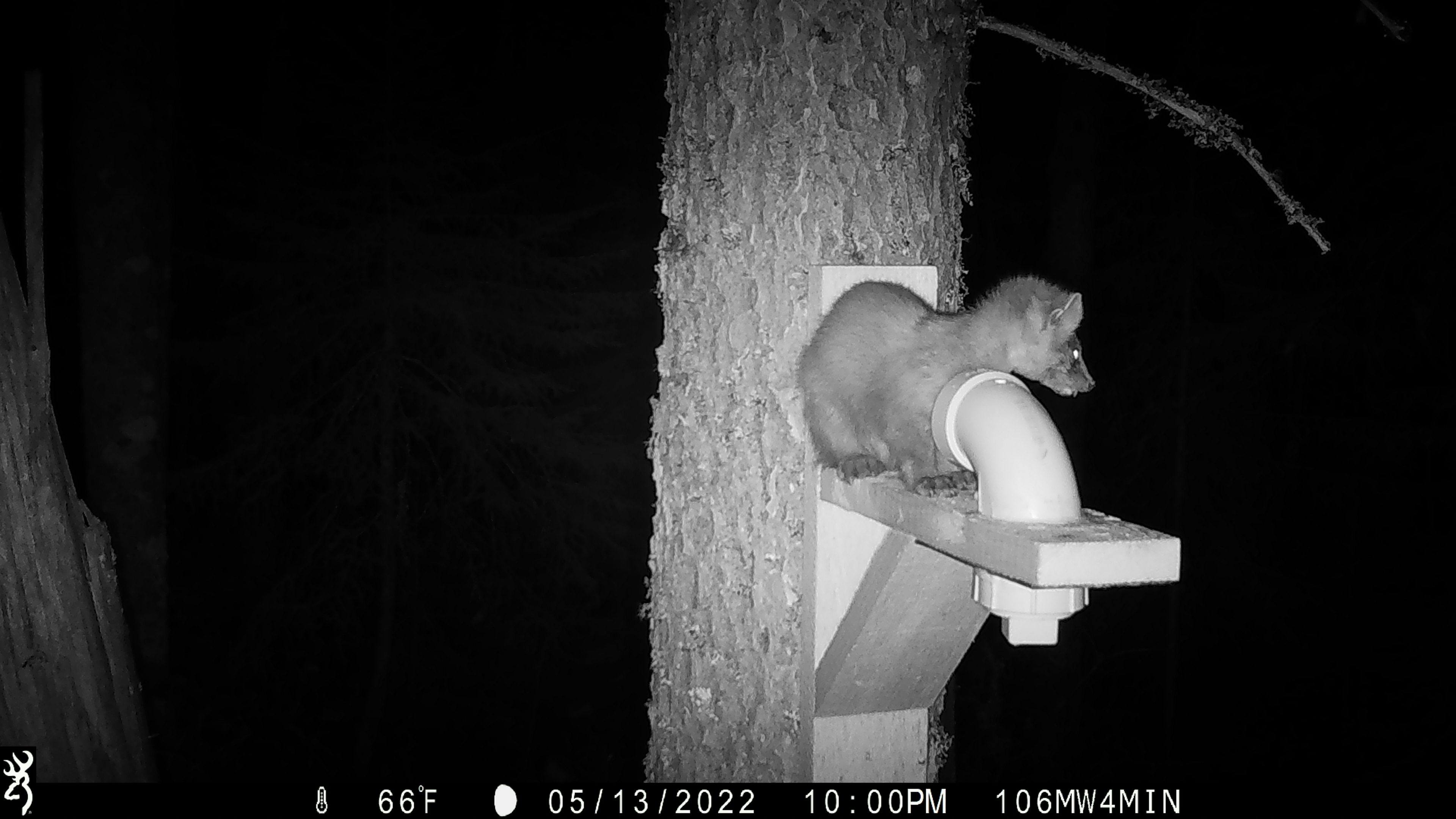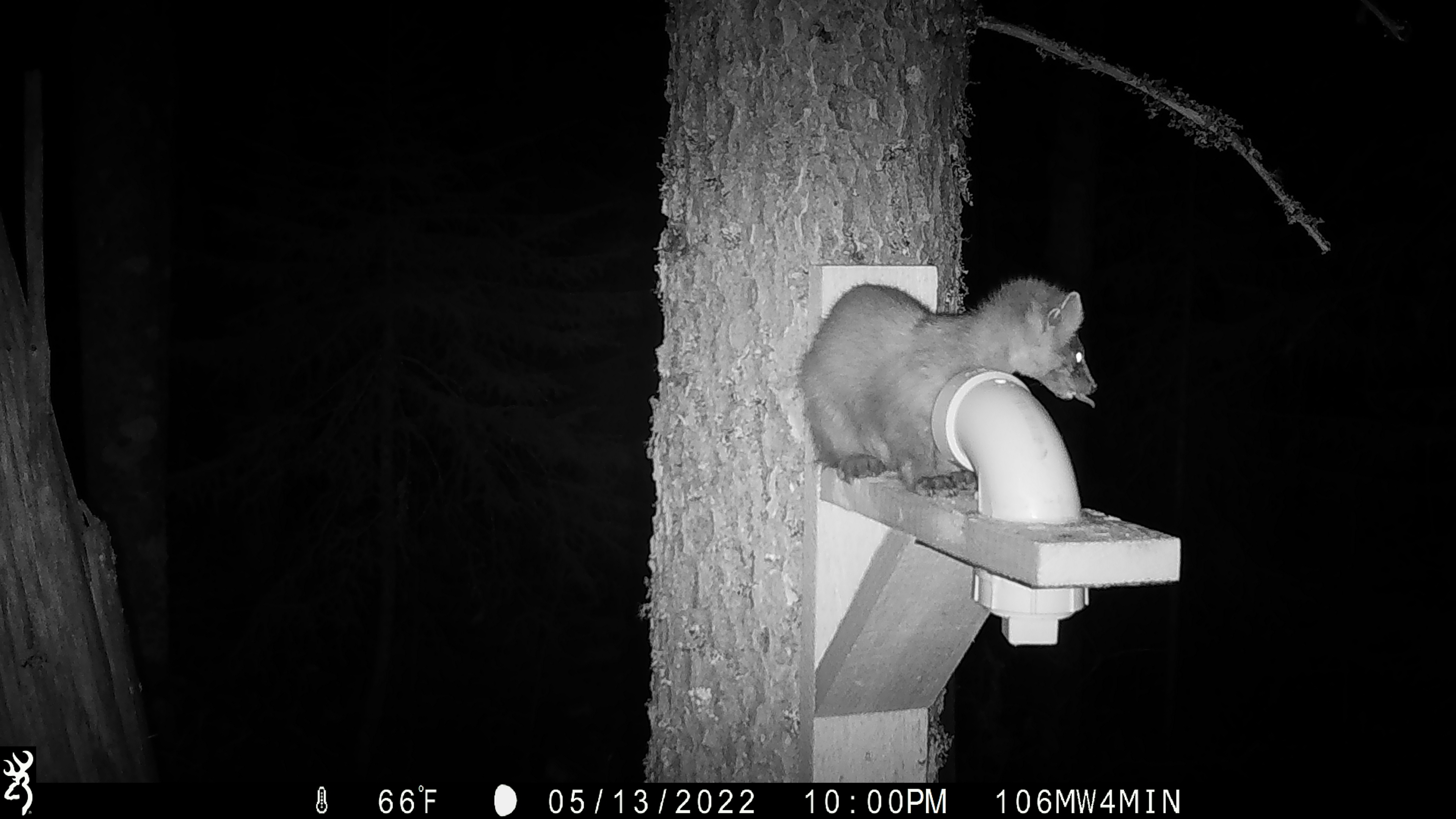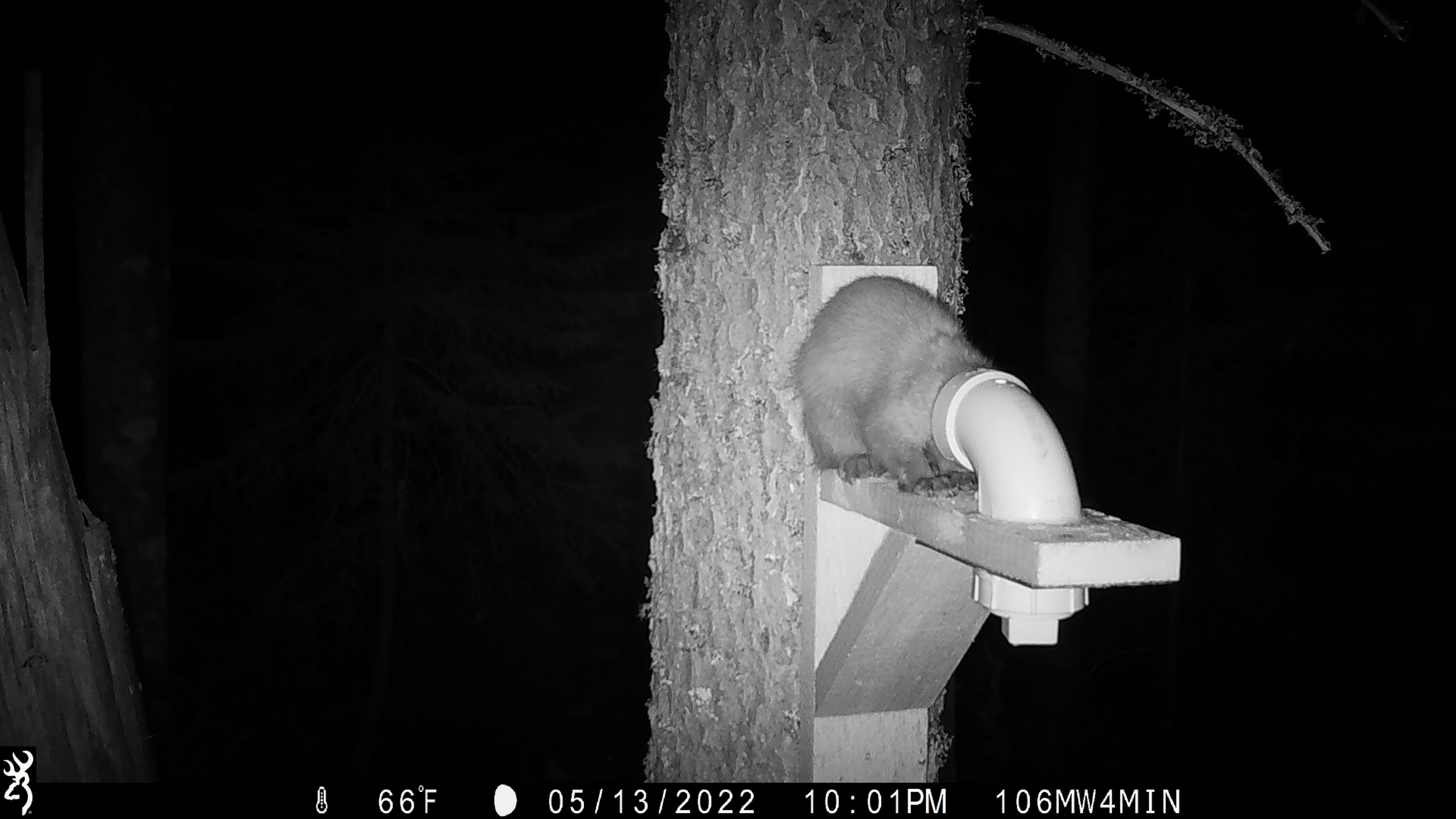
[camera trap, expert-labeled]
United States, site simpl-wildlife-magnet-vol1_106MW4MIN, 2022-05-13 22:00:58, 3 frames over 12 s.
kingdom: Animalia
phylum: Chordata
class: Mammalia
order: Carnivora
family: Mustelidae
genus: Martes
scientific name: Martes americana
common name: american marten